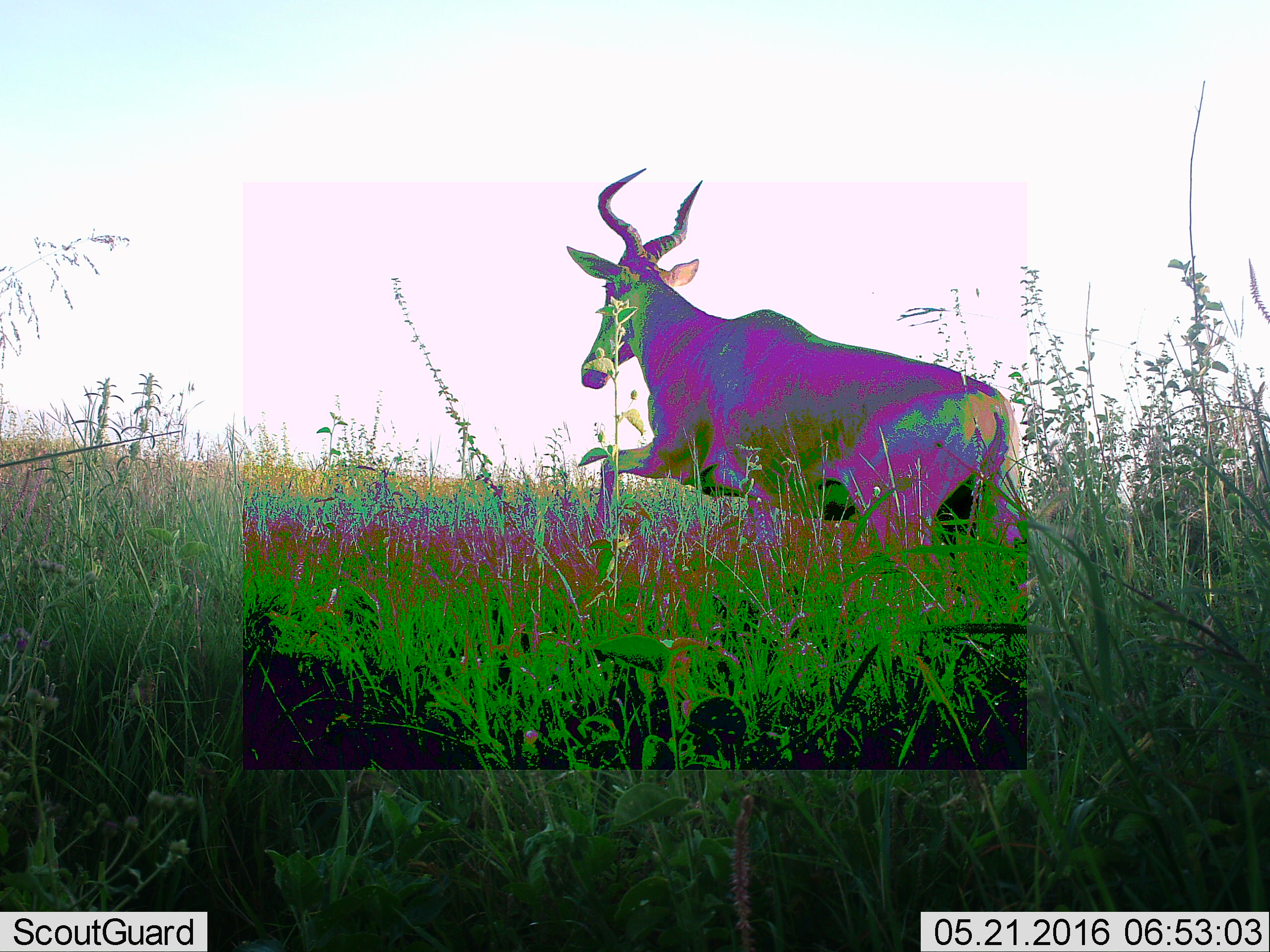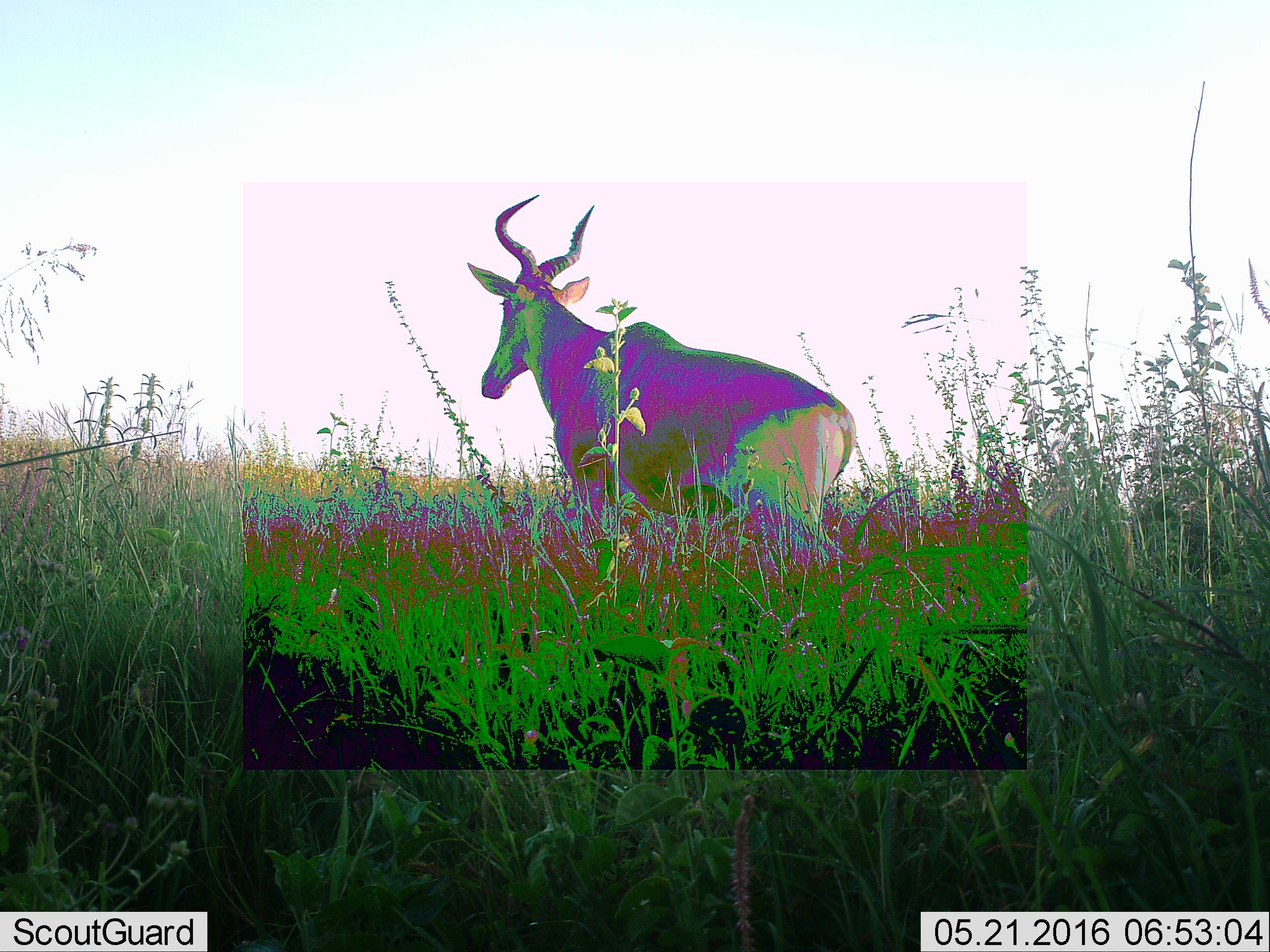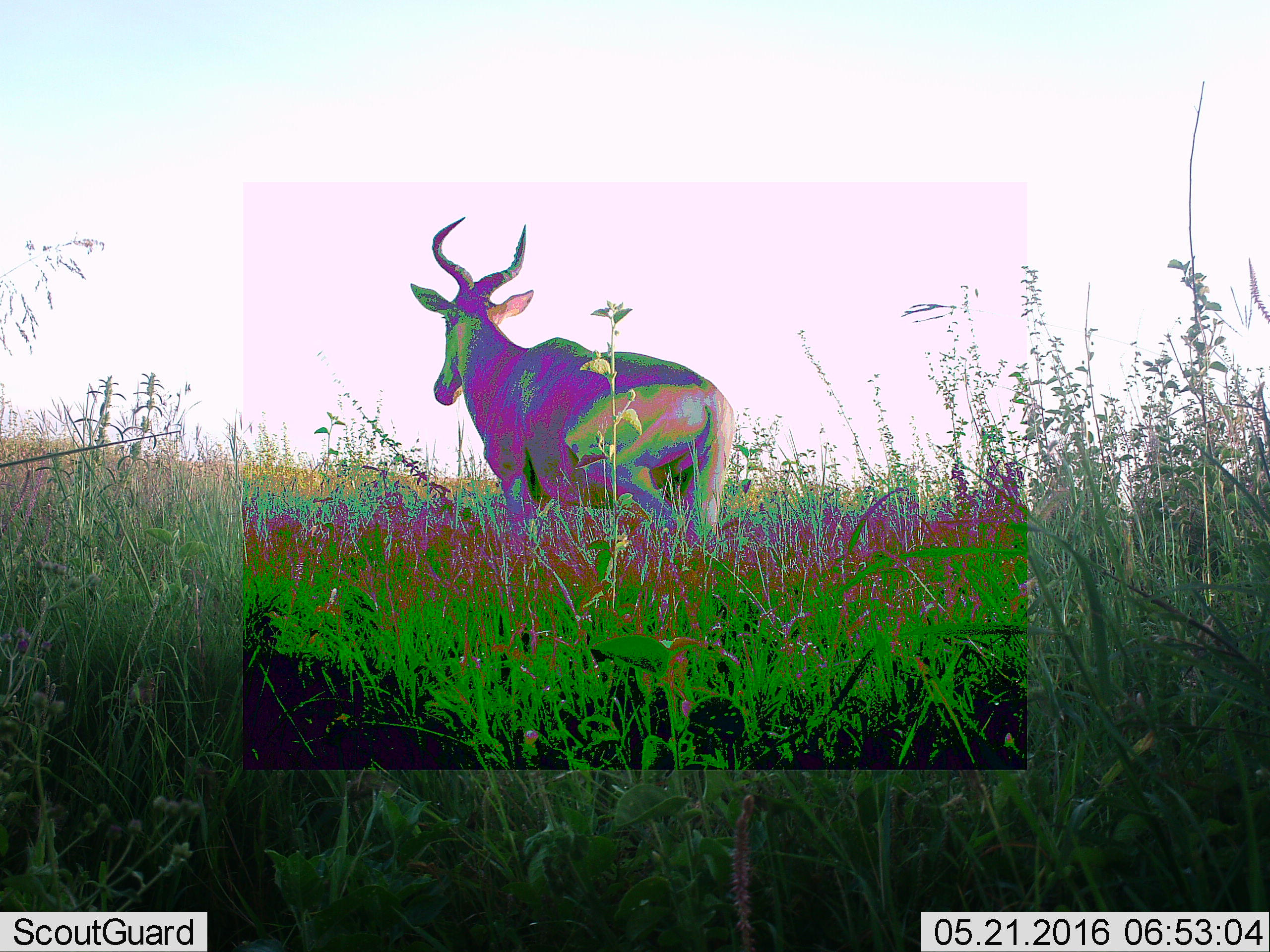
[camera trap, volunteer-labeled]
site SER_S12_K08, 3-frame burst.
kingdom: Animalia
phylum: Chordata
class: Mammalia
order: Artiodactyla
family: Bovidae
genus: Alcelaphus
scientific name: Alcelaphus buselaphus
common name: hartebeest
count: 1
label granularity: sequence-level